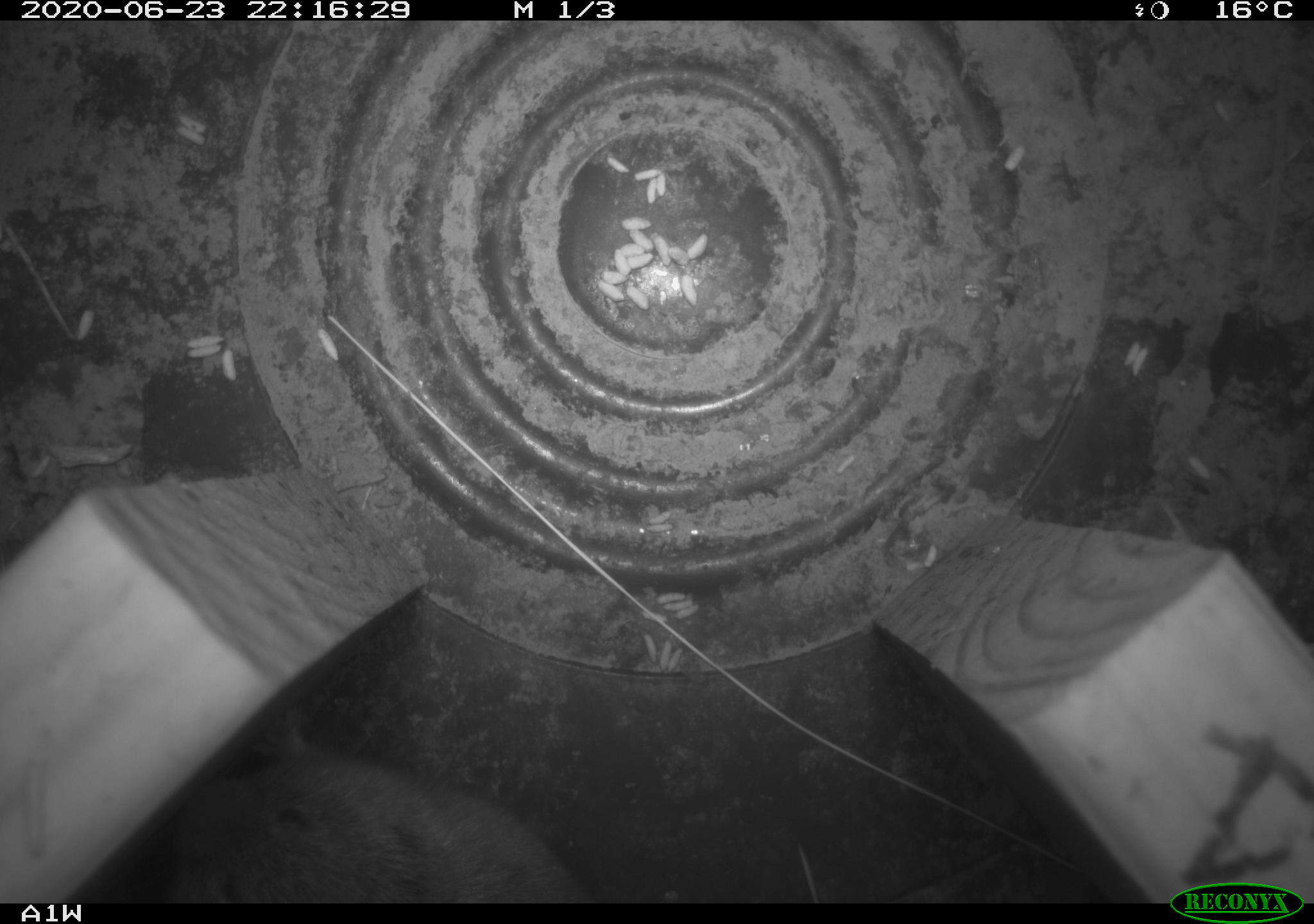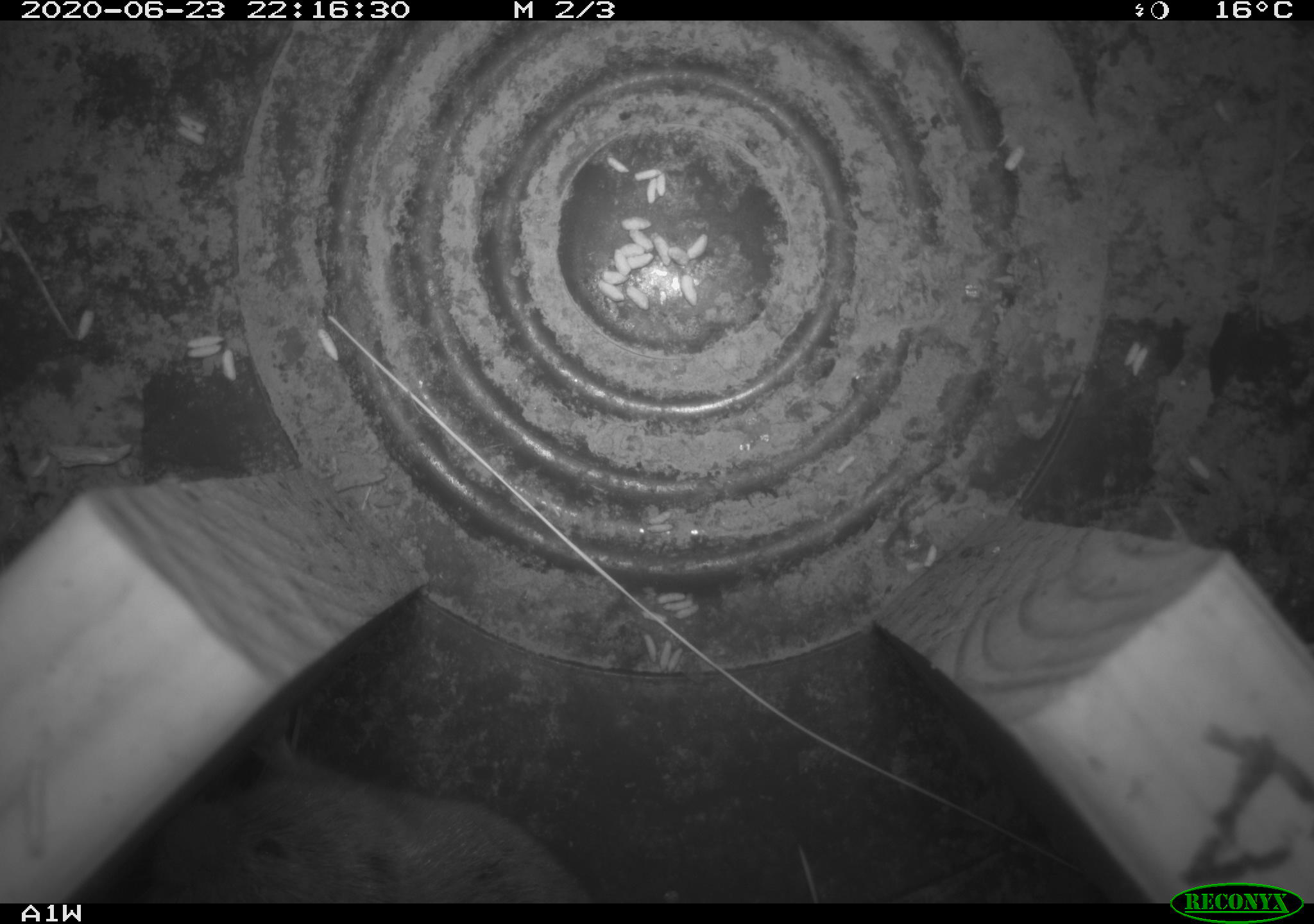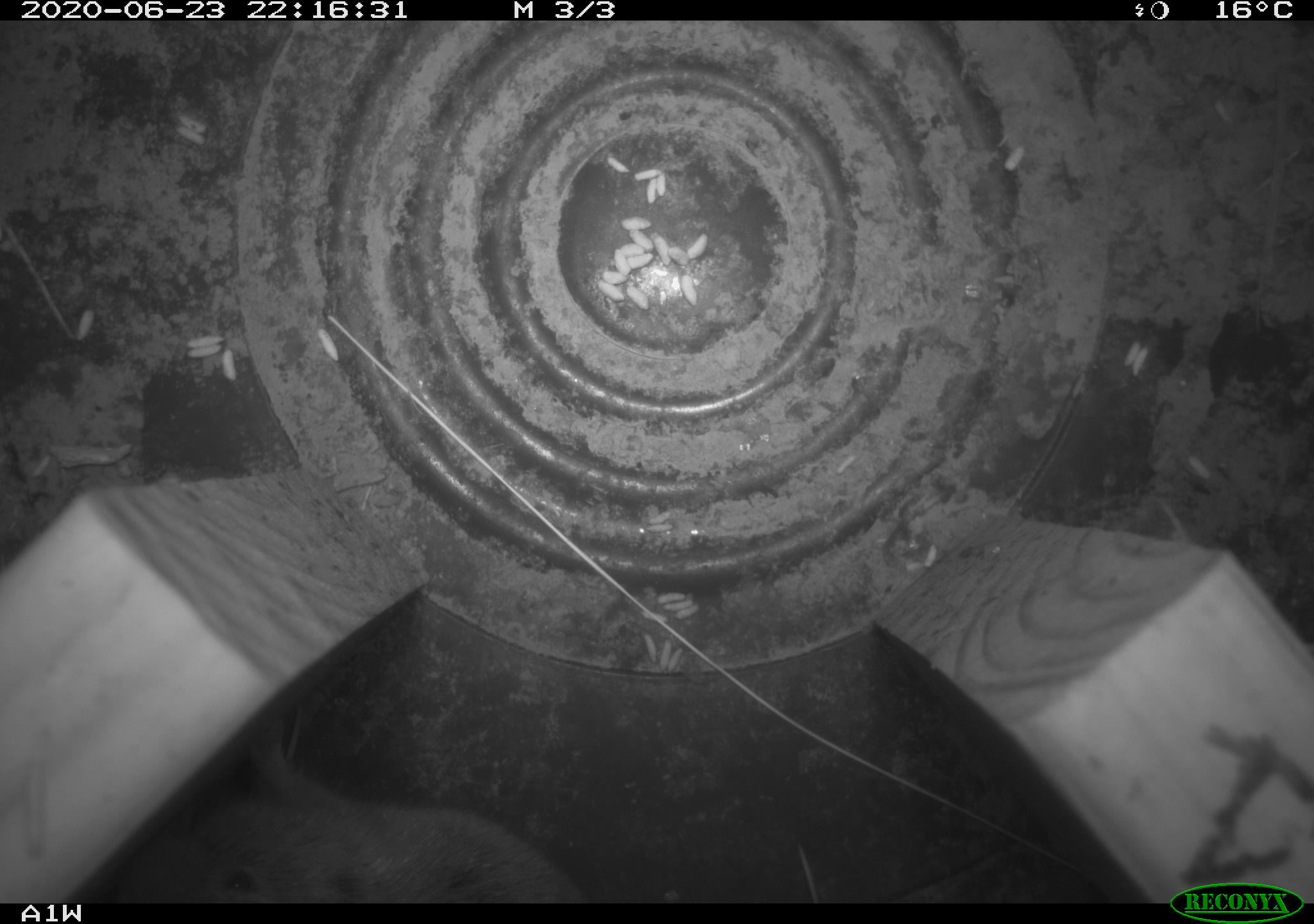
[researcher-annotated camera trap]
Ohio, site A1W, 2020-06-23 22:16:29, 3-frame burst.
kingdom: Animalia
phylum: Chordata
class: Mammalia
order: Rodentia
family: Cricetidae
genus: Microtus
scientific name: Microtus pennsylvanicus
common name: meadow vole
Meadow vole (Microtus pennsylvanicus).